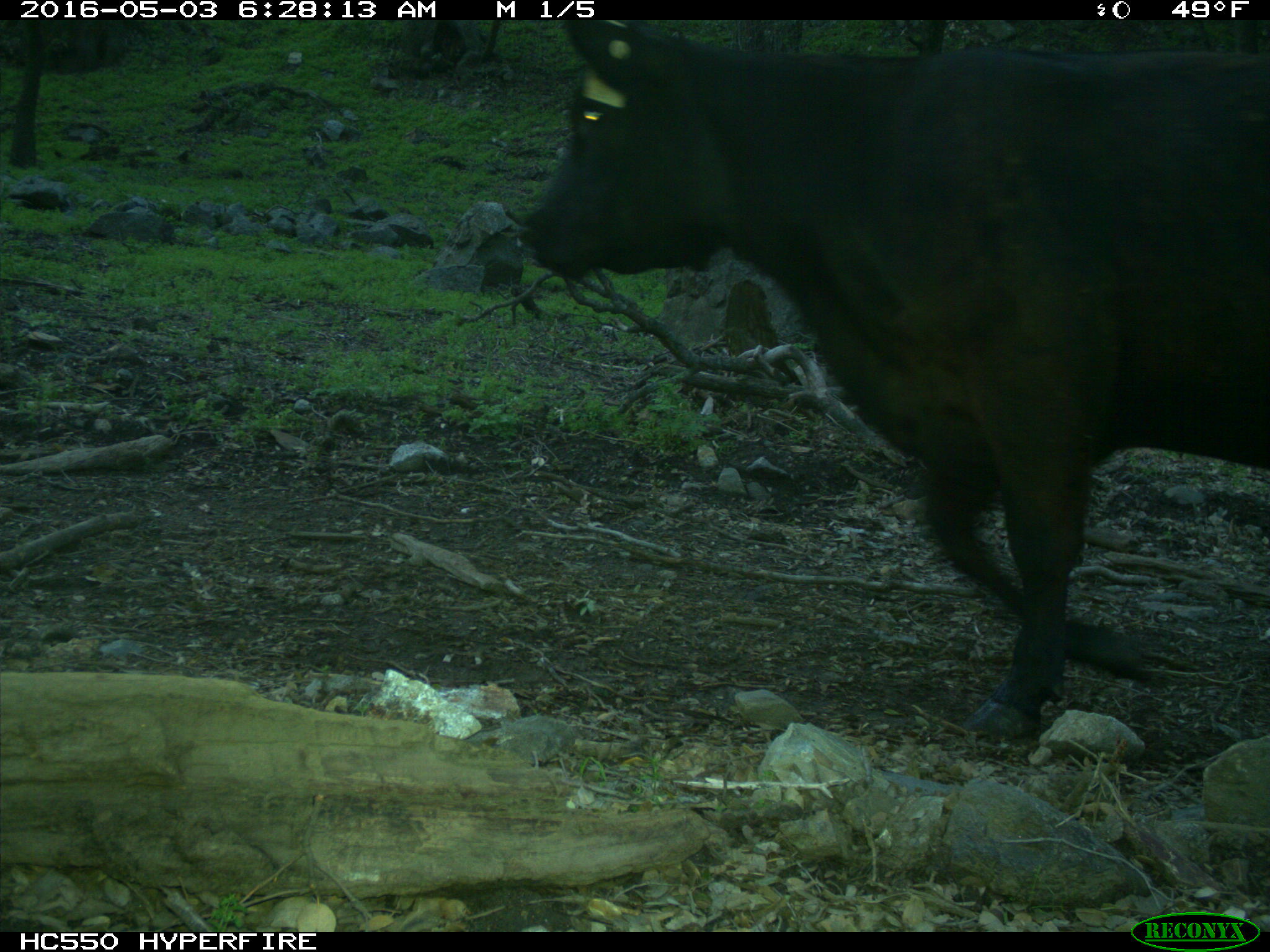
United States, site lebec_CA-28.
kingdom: Animalia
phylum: Chordata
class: Mammalia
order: Artiodactyla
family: Bovidae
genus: Bos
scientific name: Bos taurus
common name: domestic cow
Bos taurus (domestic cow).